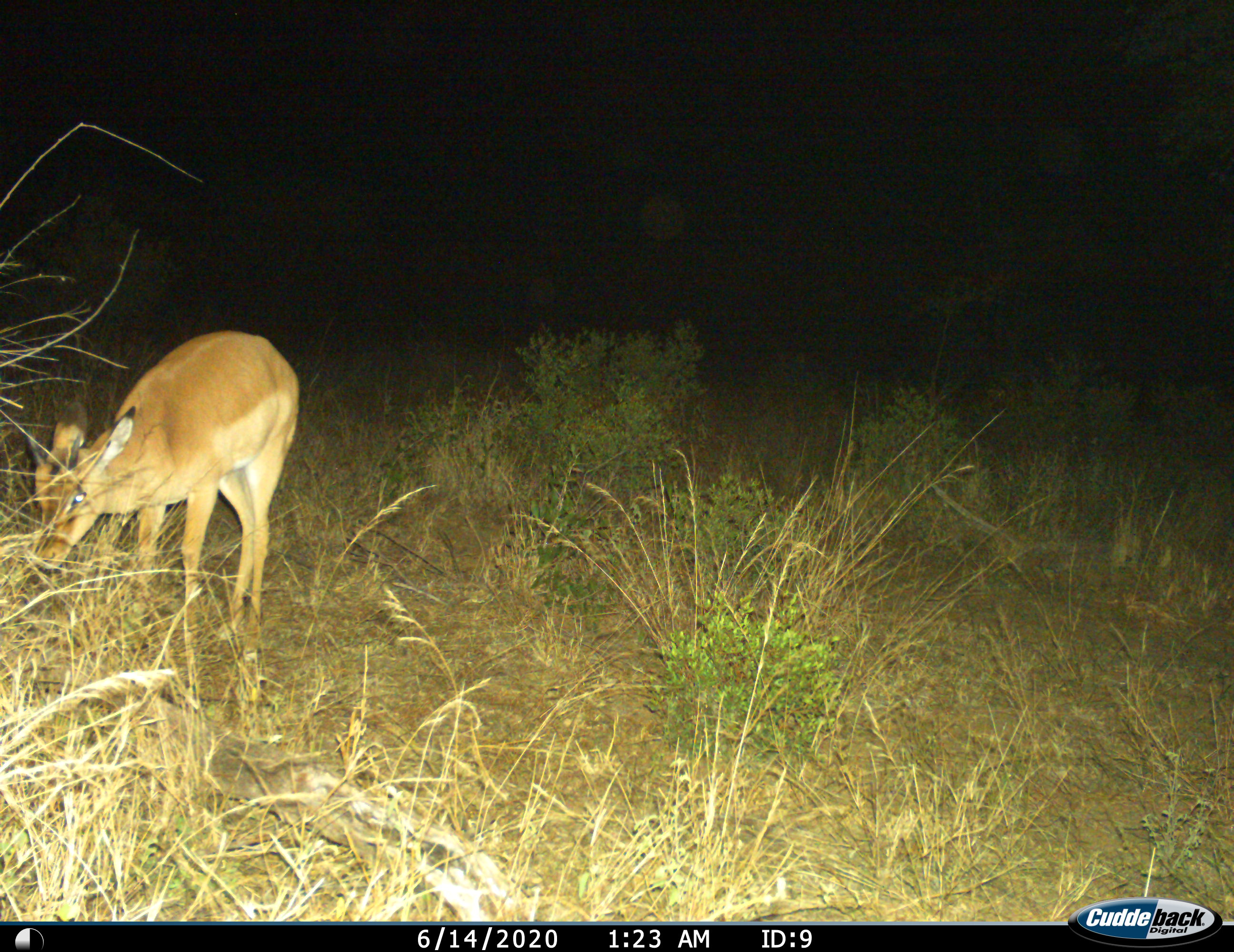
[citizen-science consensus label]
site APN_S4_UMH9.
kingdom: Animalia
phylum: Chordata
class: Mammalia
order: Artiodactyla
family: Bovidae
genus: Aepyceros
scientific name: Aepyceros melampus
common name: impala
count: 1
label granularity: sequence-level